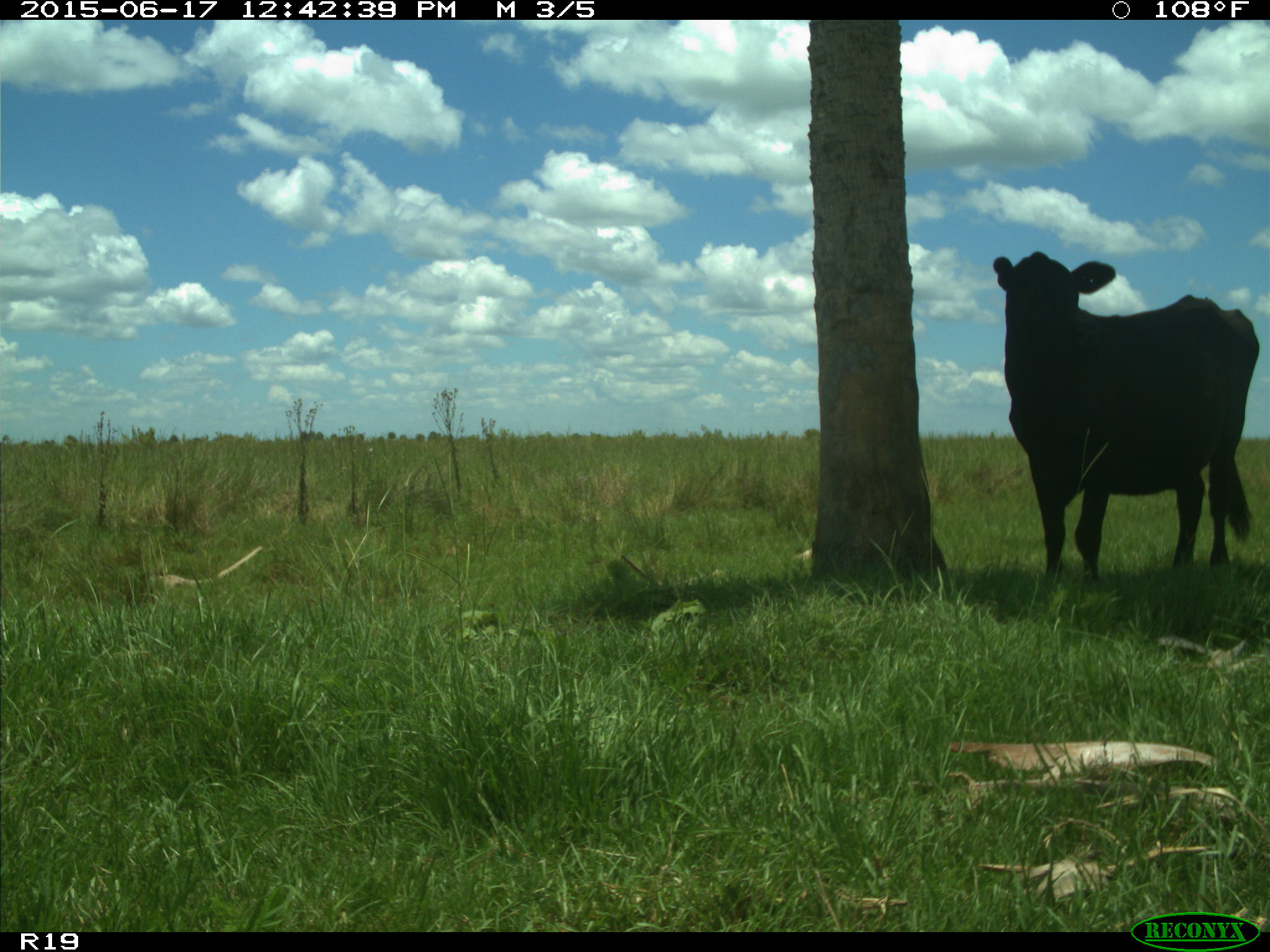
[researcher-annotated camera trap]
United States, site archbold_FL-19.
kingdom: Animalia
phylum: Chordata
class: Mammalia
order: Artiodactyla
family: Bovidae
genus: Bos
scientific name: Bos taurus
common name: domestic cow